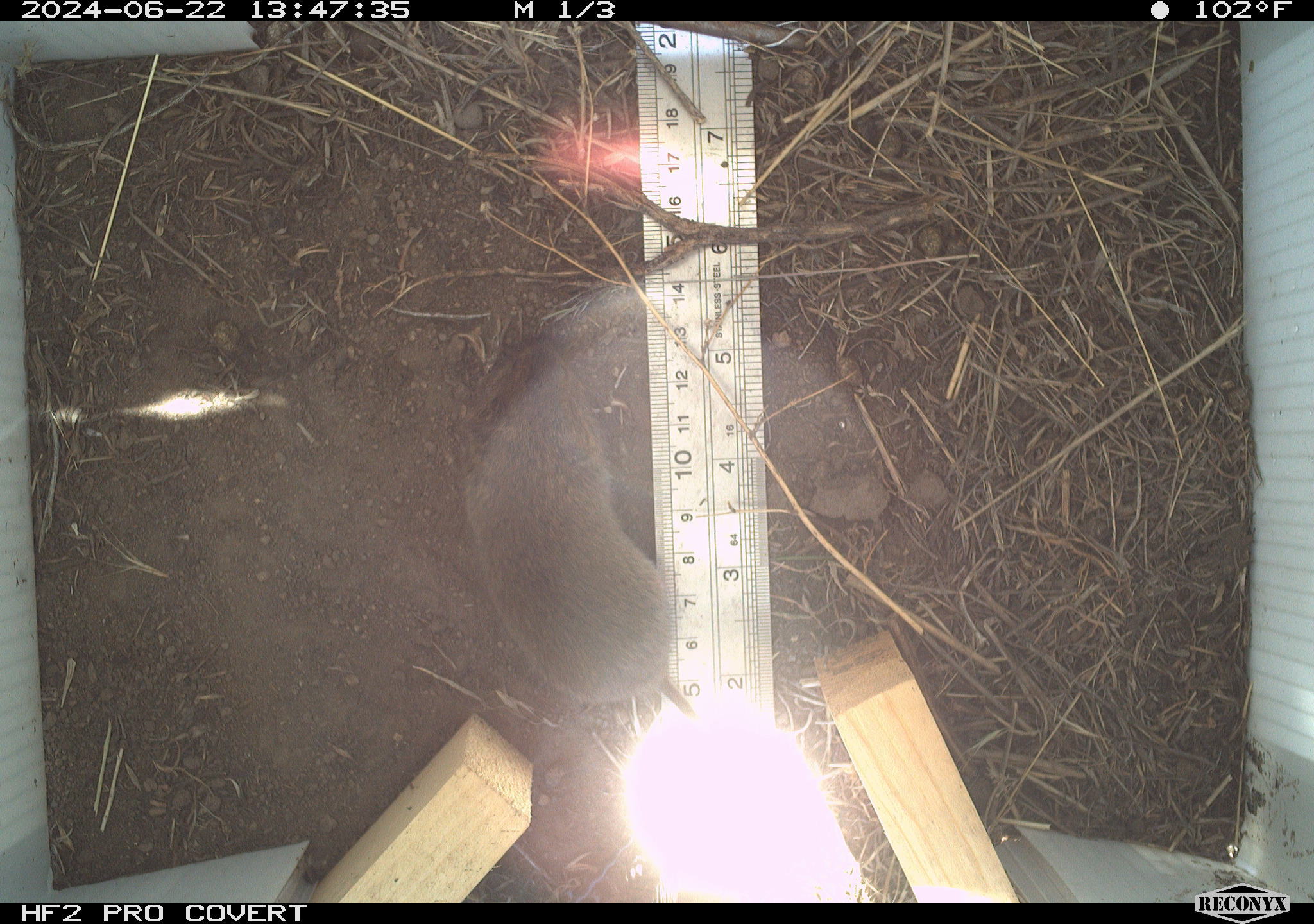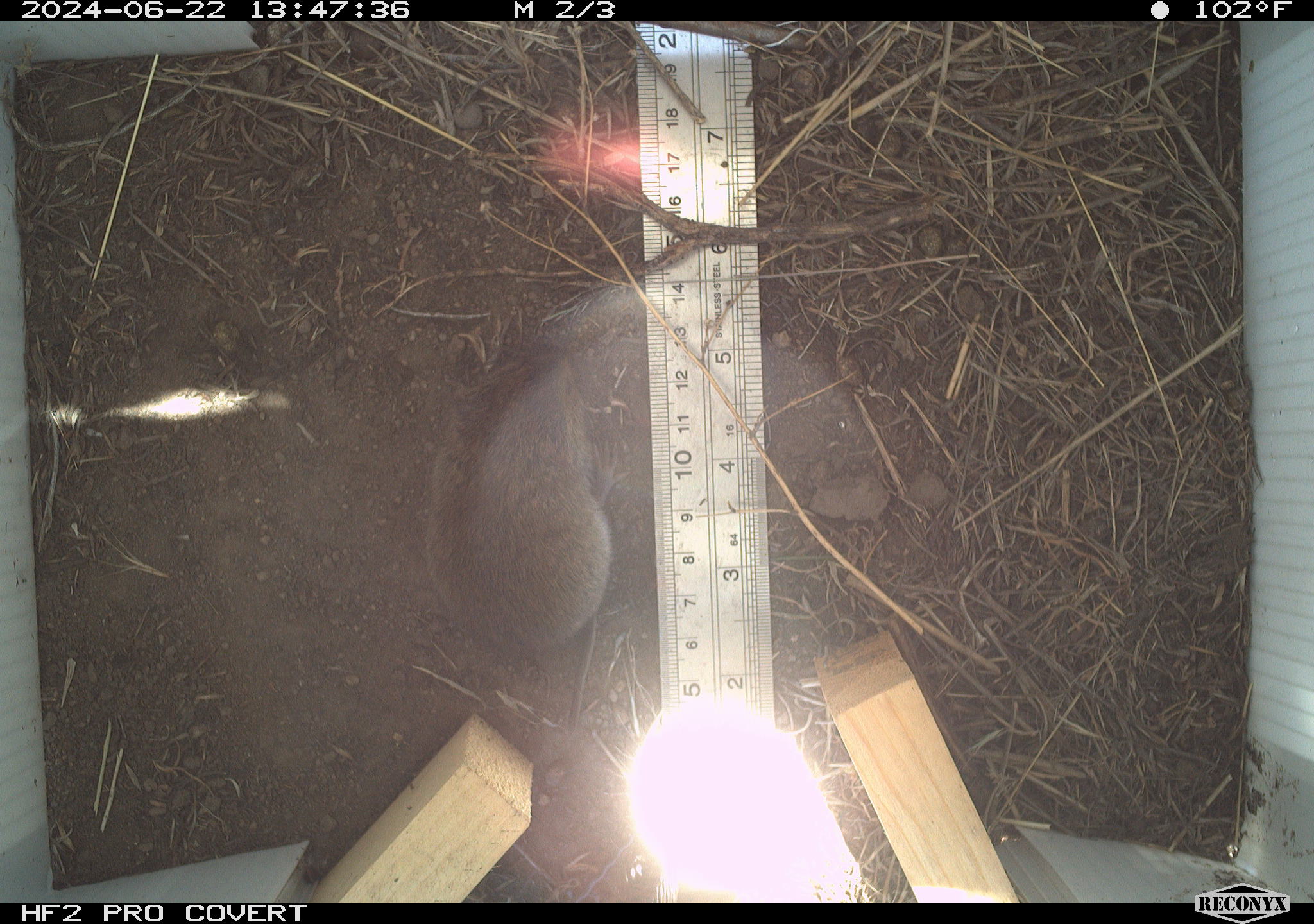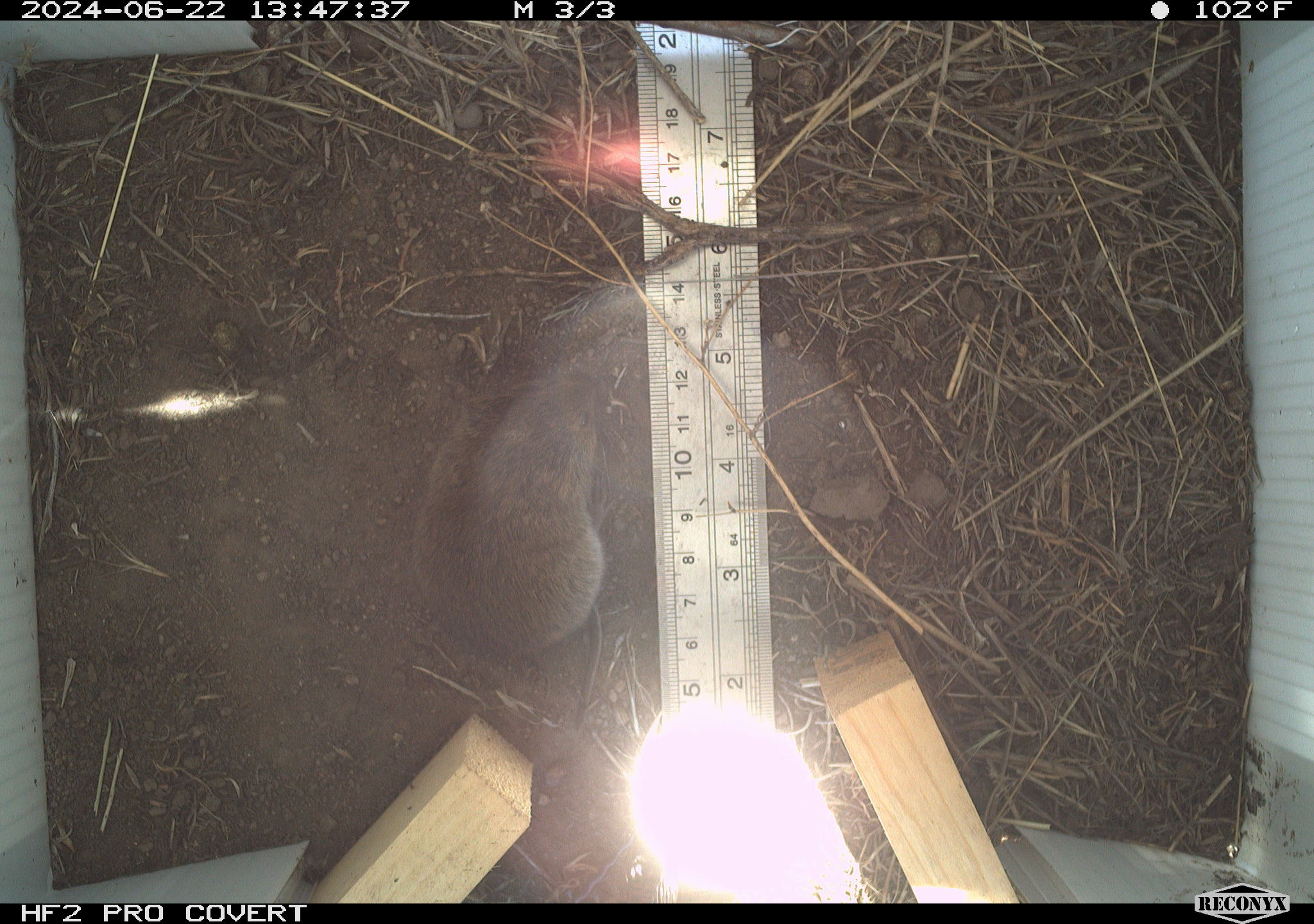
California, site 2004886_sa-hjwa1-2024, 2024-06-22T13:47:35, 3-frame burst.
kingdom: Animalia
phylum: Chordata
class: Mammalia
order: Rodentia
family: Cricetidae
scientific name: Cricetidae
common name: hamsters, voles, lemmings, and allies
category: cricetidae family